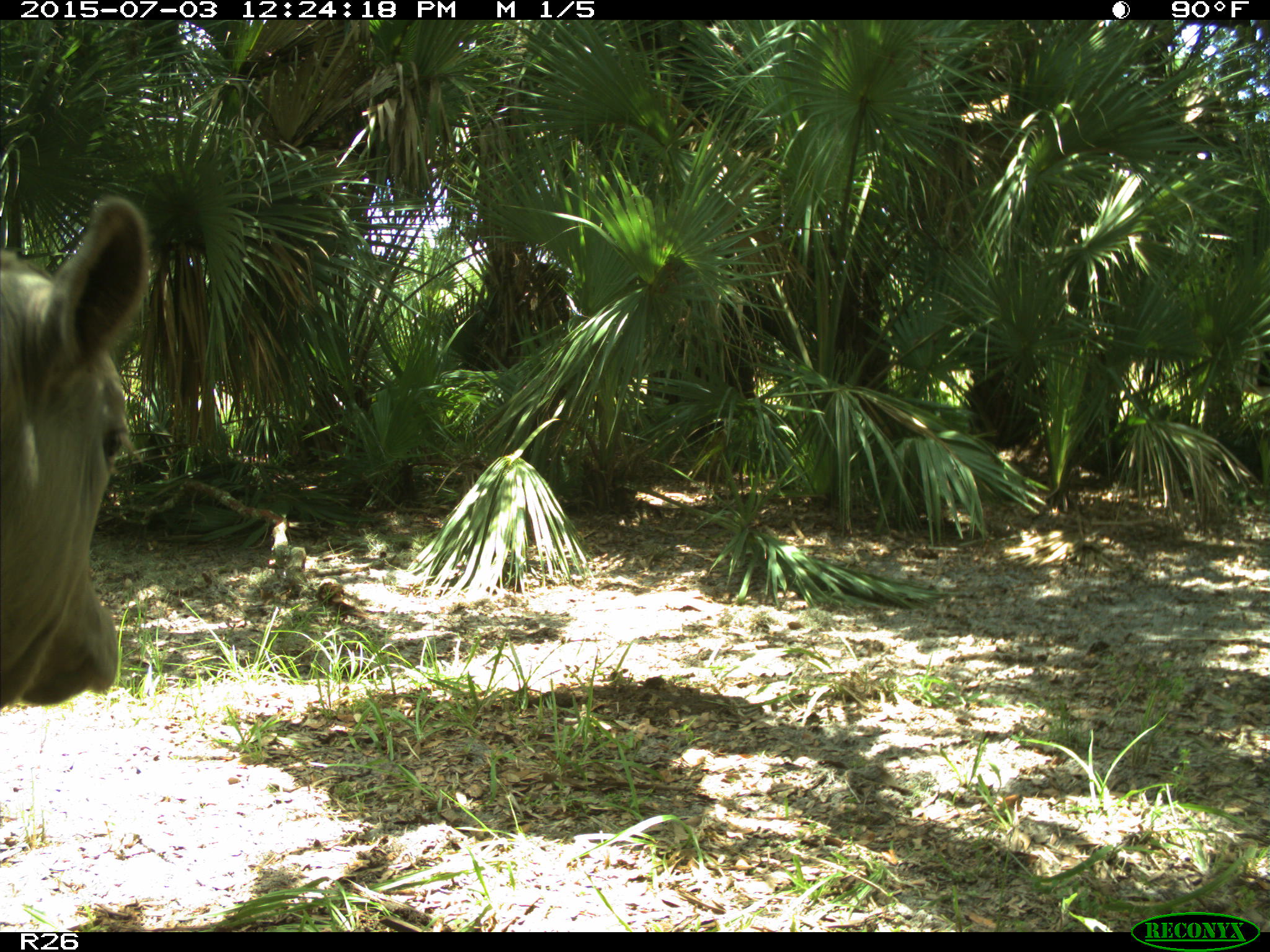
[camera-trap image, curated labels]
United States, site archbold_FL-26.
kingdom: Animalia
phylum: Chordata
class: Mammalia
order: Artiodactyla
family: Bovidae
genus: Bos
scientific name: Bos taurus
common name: domestic cow